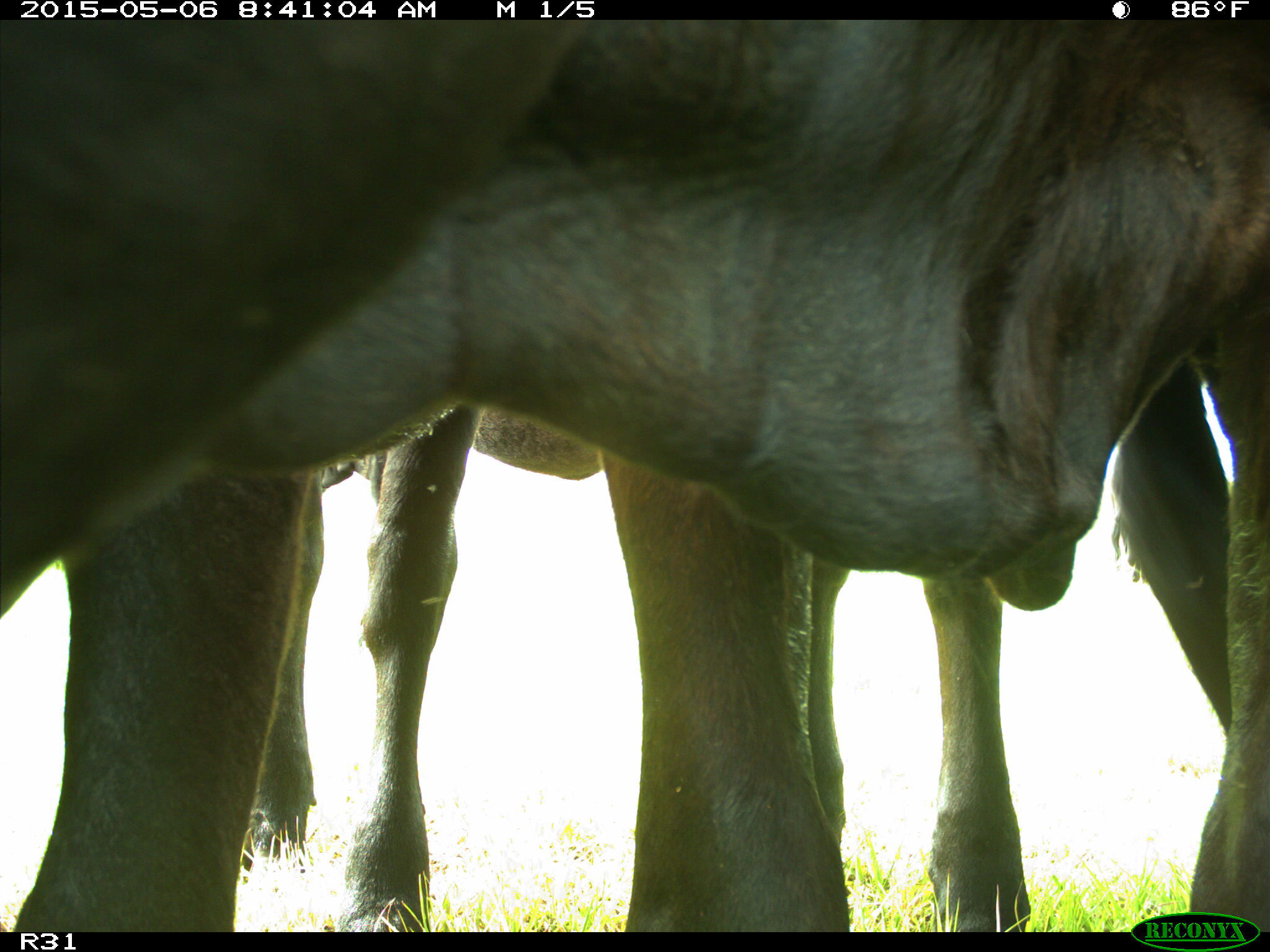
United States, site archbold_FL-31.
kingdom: Animalia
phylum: Chordata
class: Mammalia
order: Artiodactyla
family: Bovidae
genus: Bos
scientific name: Bos taurus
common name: domestic cow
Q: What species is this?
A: Bos taurus (domestic cow).